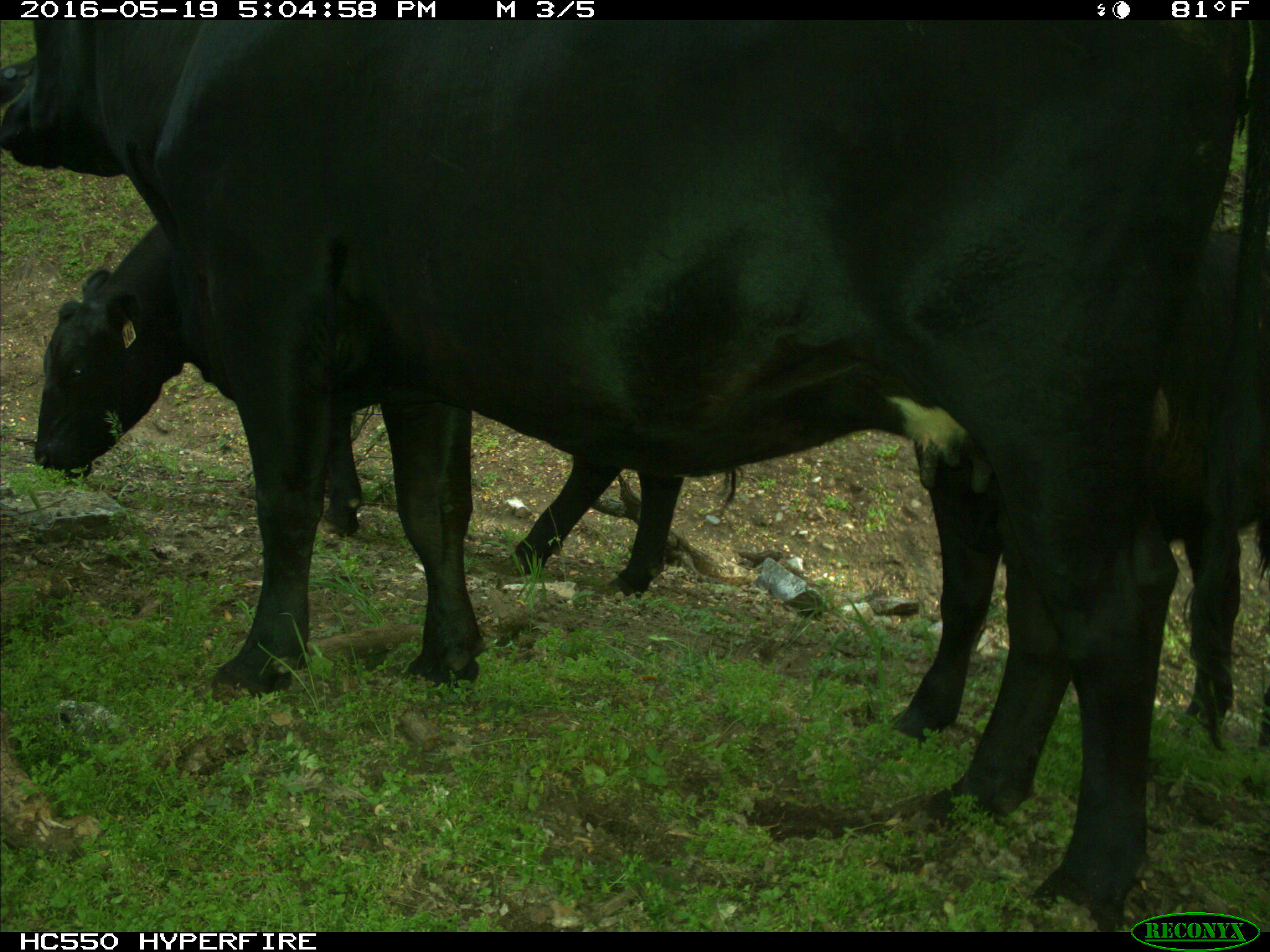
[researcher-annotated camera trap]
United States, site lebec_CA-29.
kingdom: Animalia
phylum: Chordata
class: Mammalia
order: Artiodactyla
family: Bovidae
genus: Bos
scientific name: Bos taurus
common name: domestic cow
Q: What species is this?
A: Bos taurus (domestic cow).